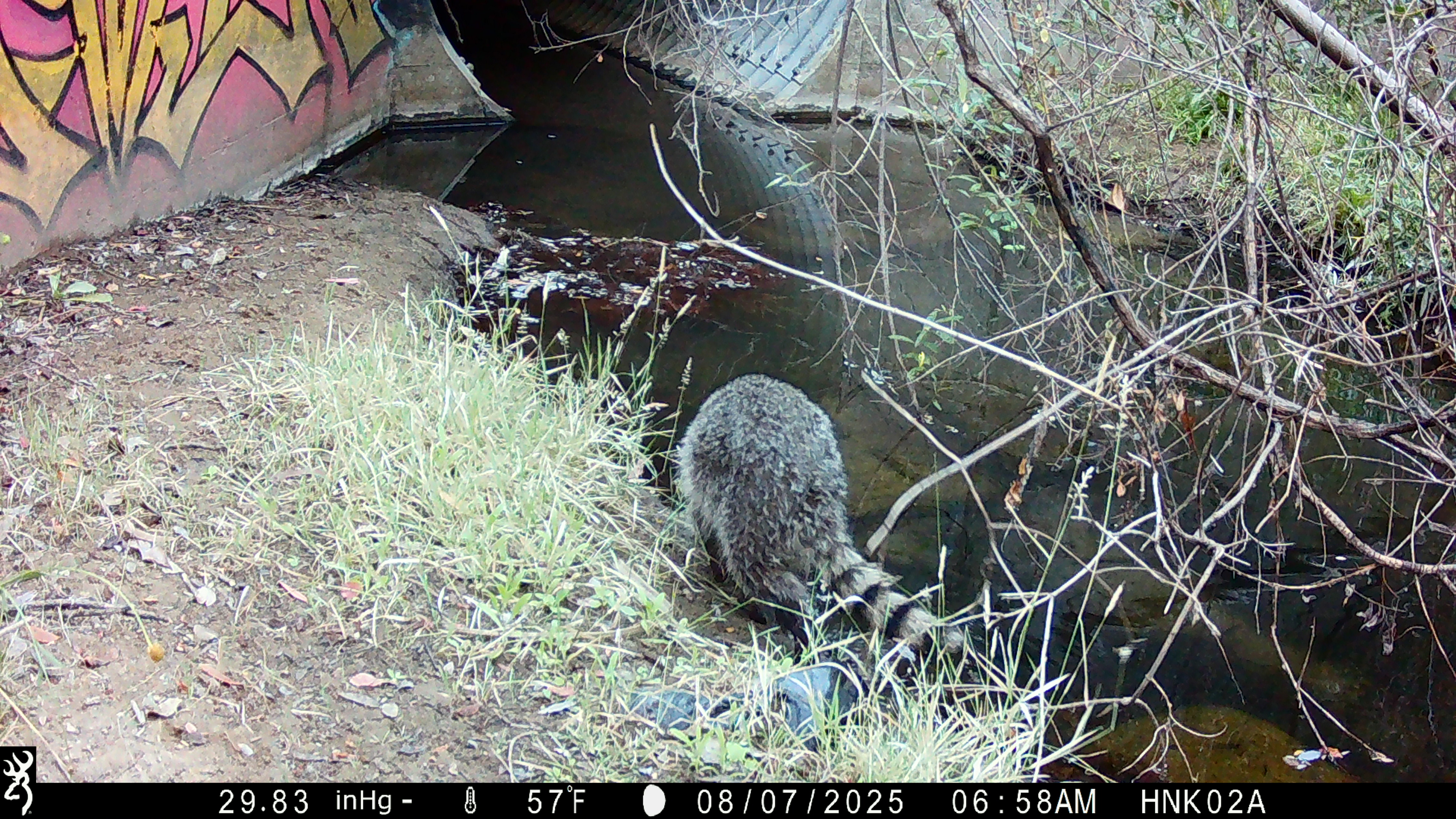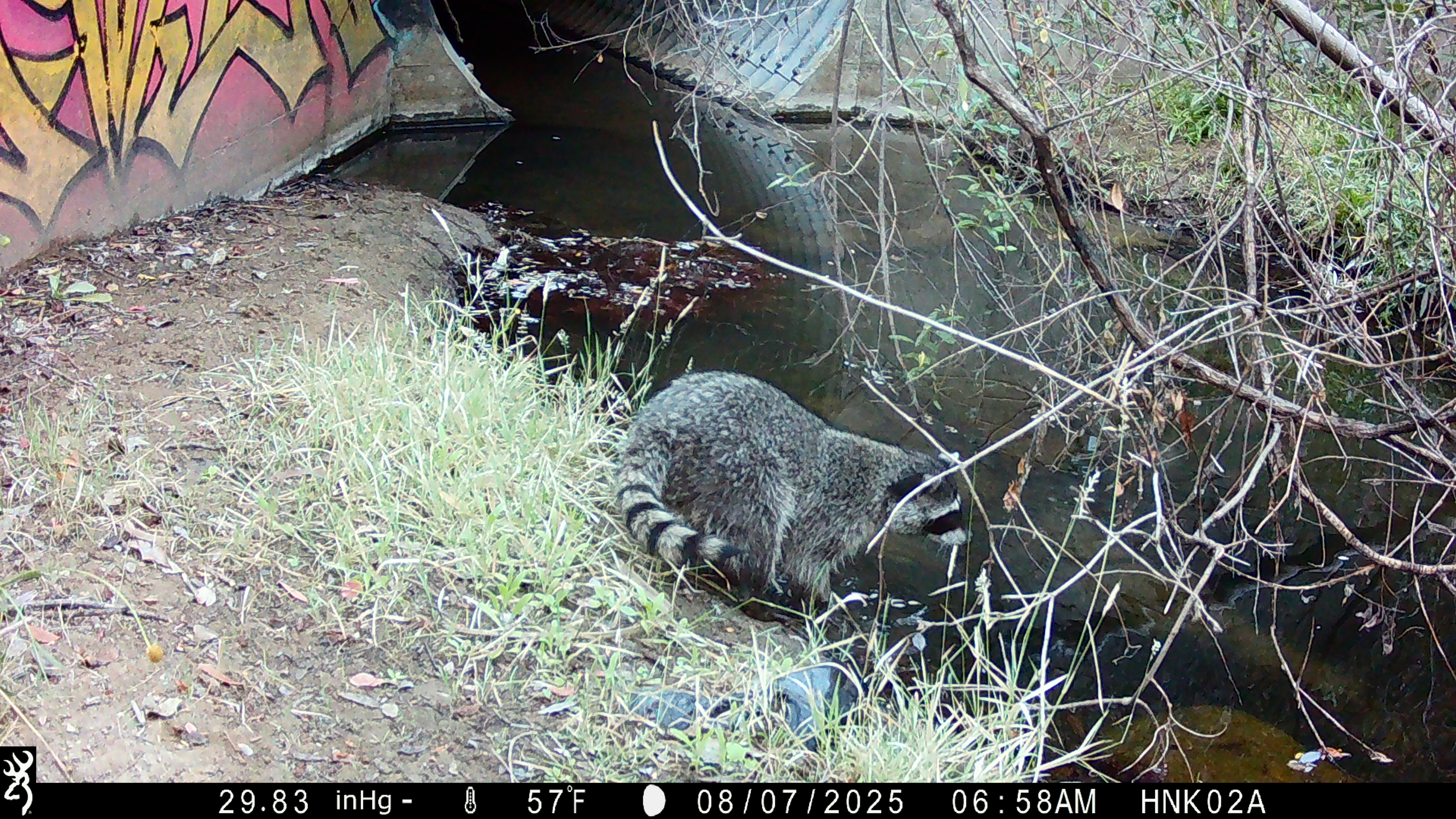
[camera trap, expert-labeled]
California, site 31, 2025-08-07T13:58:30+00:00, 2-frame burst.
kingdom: Animalia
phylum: Chordata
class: Mammalia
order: Carnivora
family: Procyonidae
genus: Procyon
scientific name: Procyon lotor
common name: raccoon